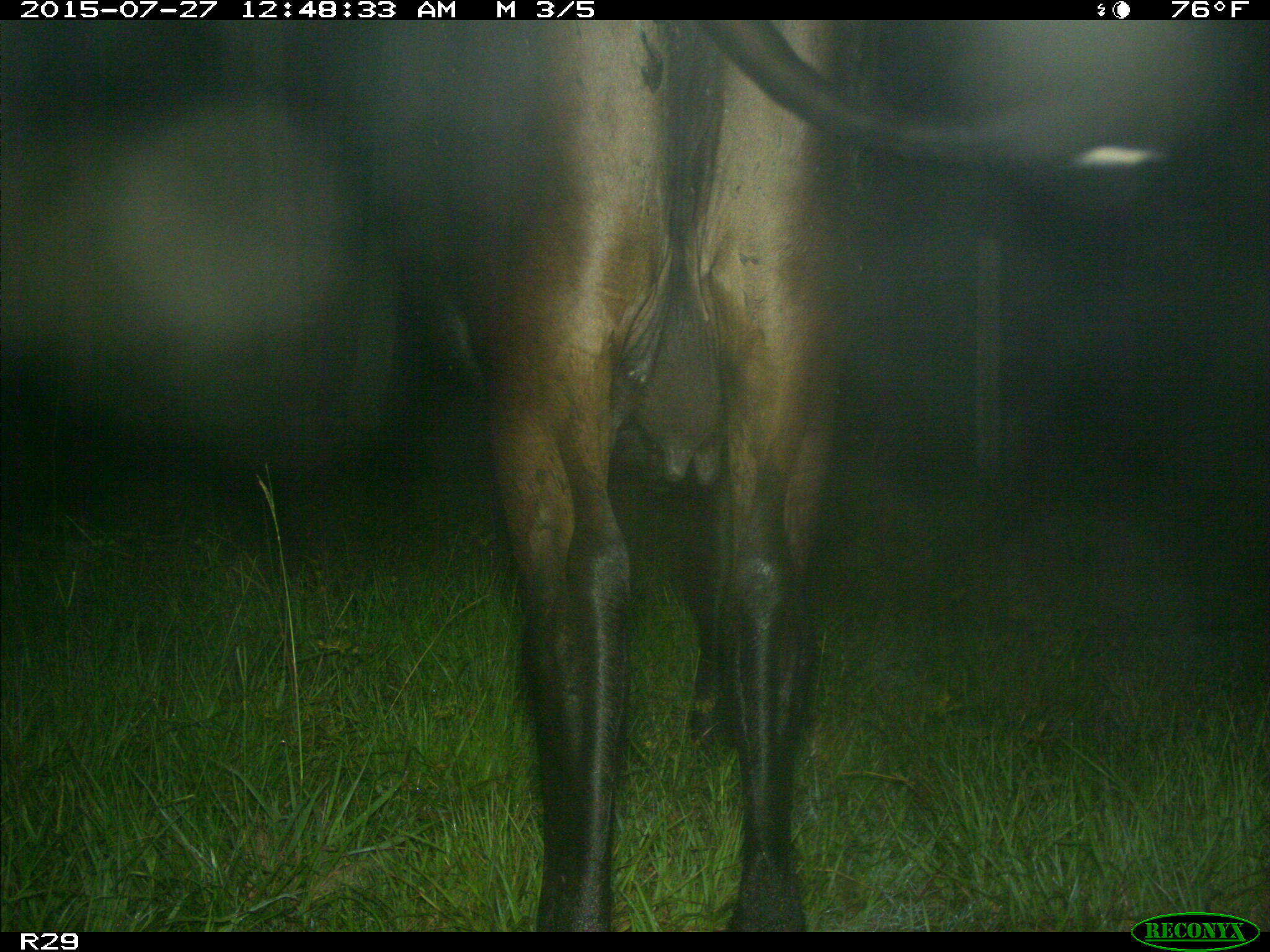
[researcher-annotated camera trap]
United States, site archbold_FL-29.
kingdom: Animalia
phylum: Chordata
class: Mammalia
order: Artiodactyla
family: Bovidae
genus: Bos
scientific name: Bos taurus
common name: domestic cow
Bos taurus (domestic cow).